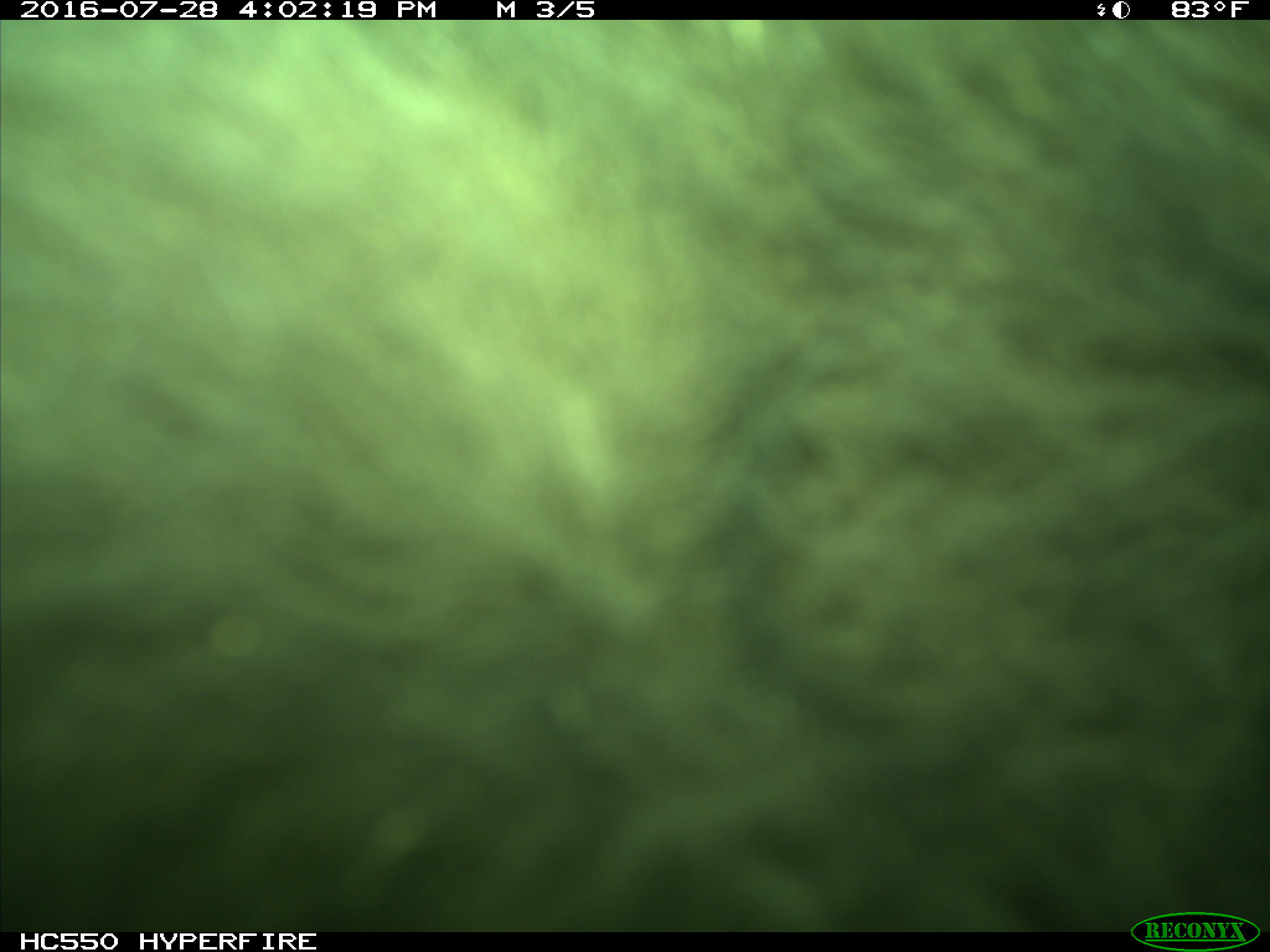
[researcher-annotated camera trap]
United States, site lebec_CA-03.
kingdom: Animalia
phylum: Chordata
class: Mammalia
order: Carnivora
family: Ursidae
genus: Ursus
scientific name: Ursus americanus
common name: american black bear